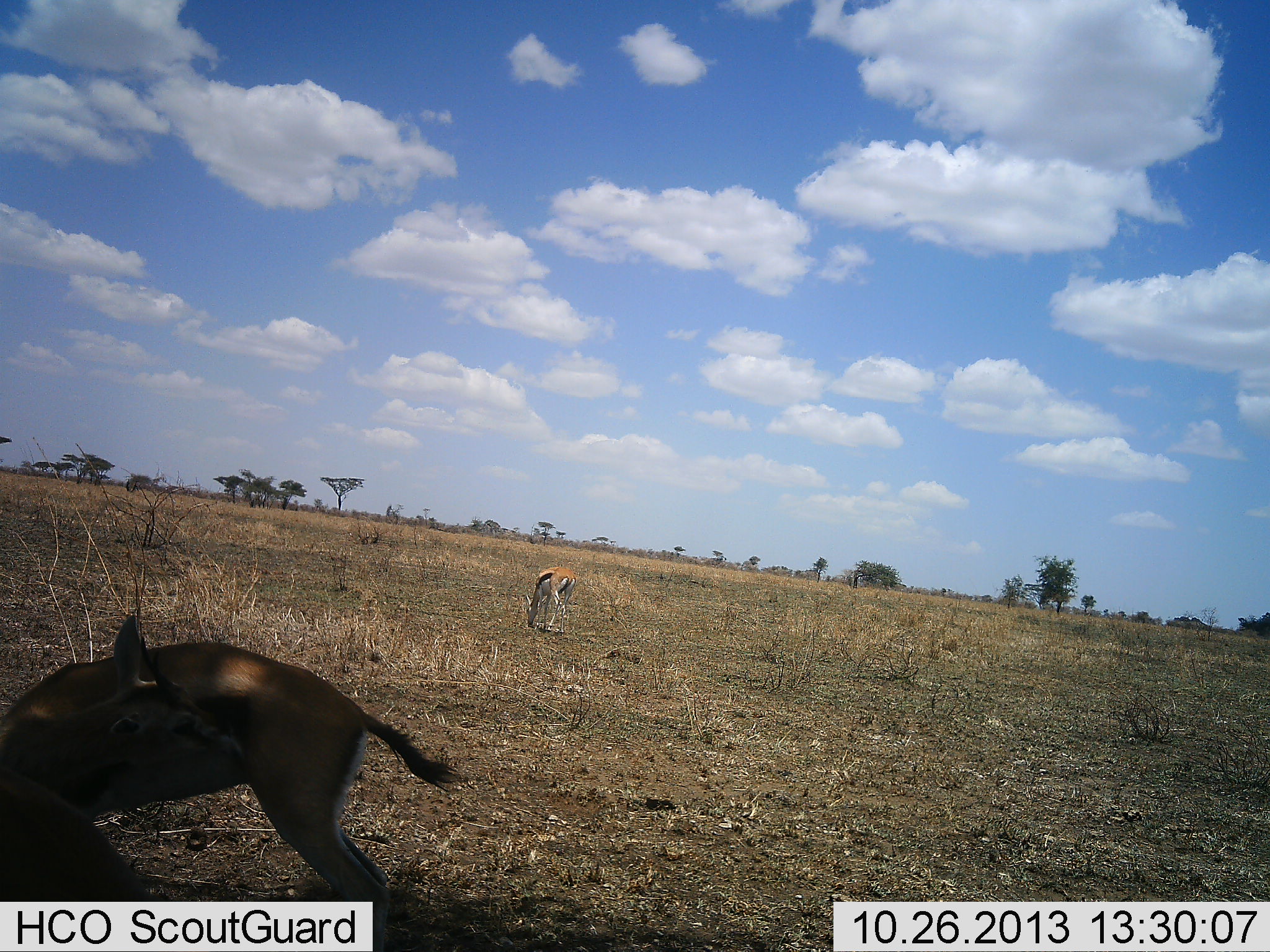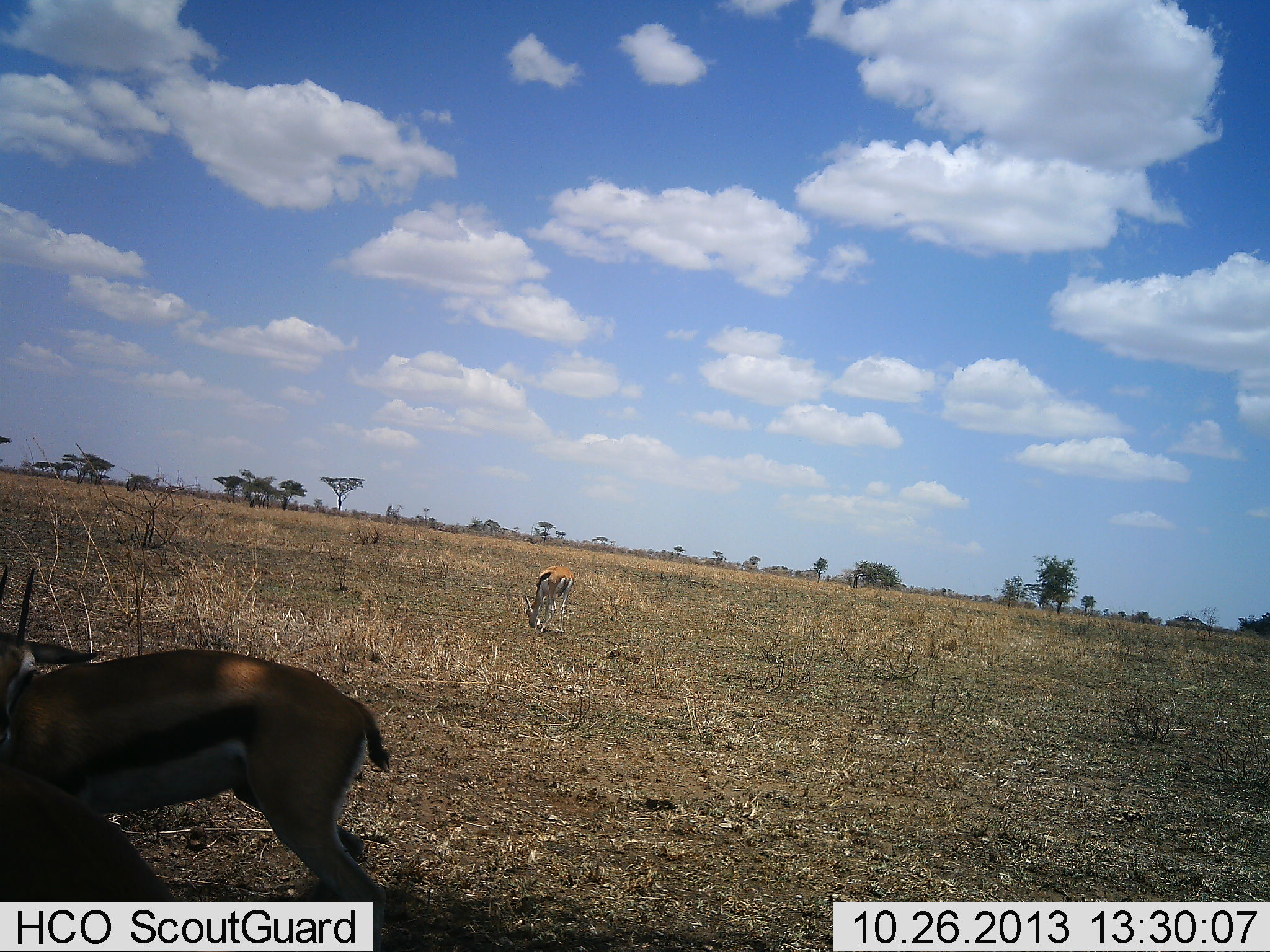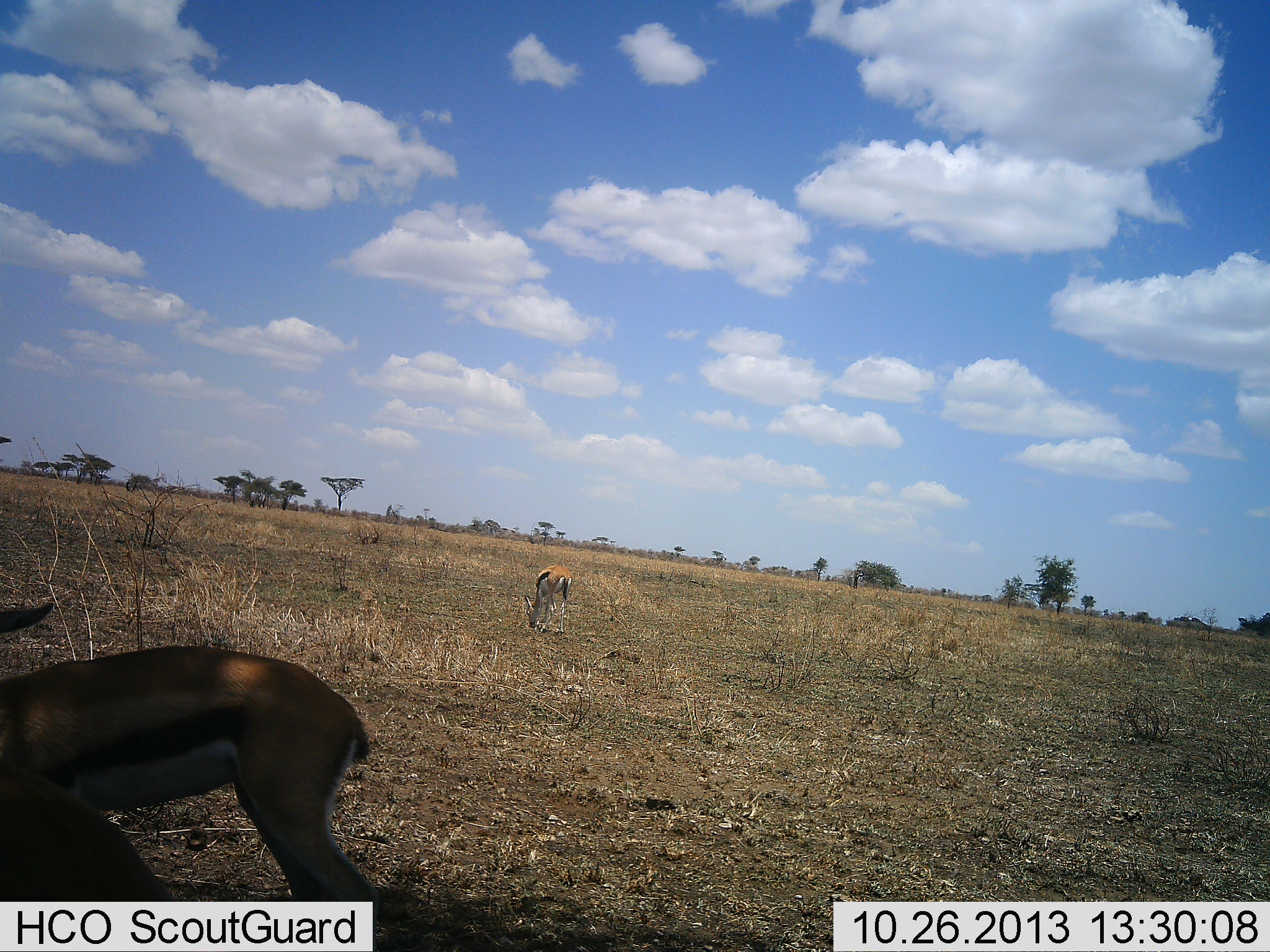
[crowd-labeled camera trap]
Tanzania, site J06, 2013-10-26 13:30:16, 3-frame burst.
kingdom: Animalia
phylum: Chordata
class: Mammalia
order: Artiodactyla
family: Bovidae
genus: Eudorcas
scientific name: Eudorcas thomsonii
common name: thomson's gazelle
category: gazellethomsons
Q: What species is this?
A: Gazellethomsons (thomson's gazelle) (Eudorcas thomsonii).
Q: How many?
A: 3.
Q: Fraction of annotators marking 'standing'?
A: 70%.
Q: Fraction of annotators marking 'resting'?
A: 0%.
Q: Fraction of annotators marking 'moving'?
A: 10%.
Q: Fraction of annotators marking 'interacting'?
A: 0%.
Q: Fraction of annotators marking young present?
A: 0%.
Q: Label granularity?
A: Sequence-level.